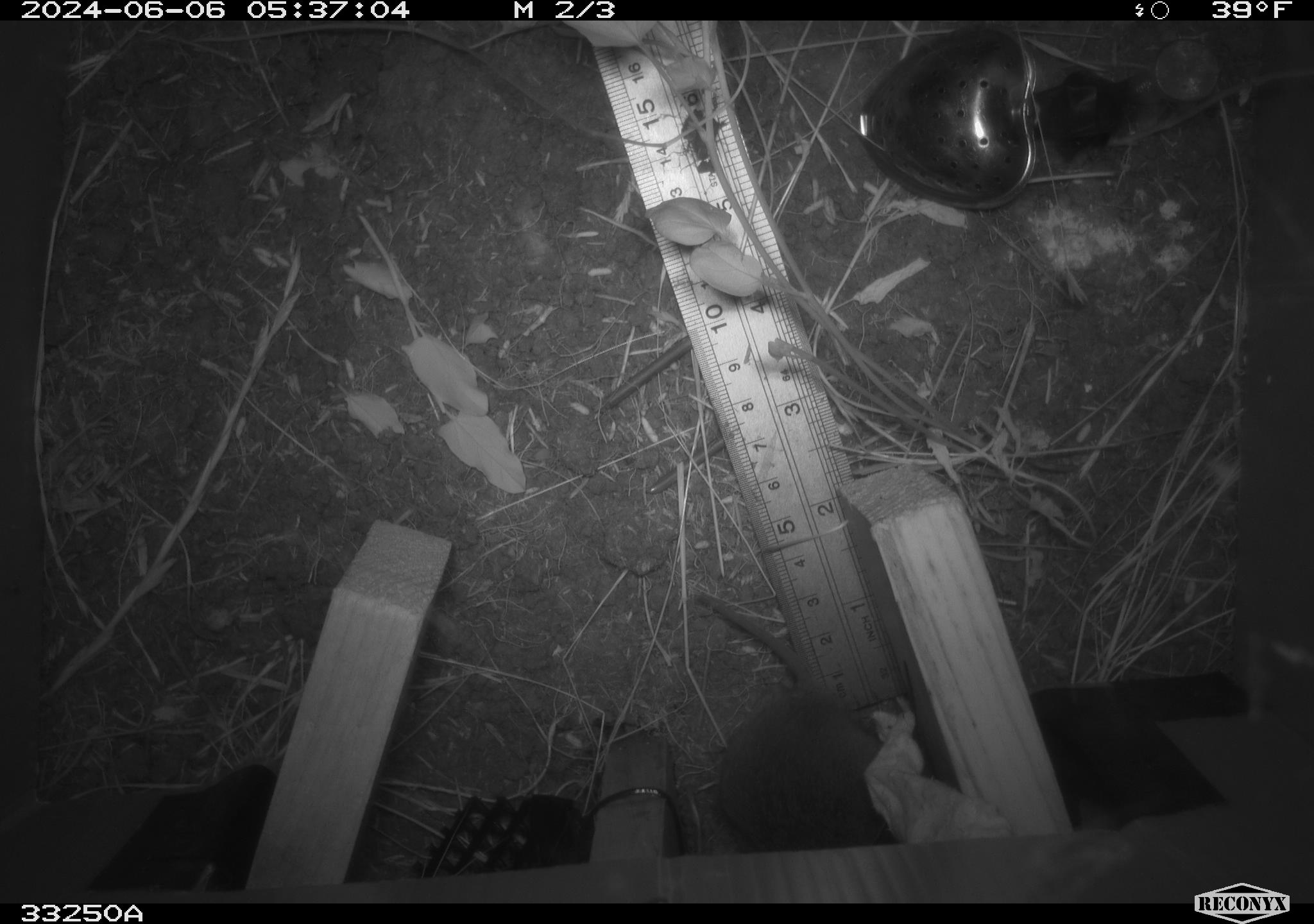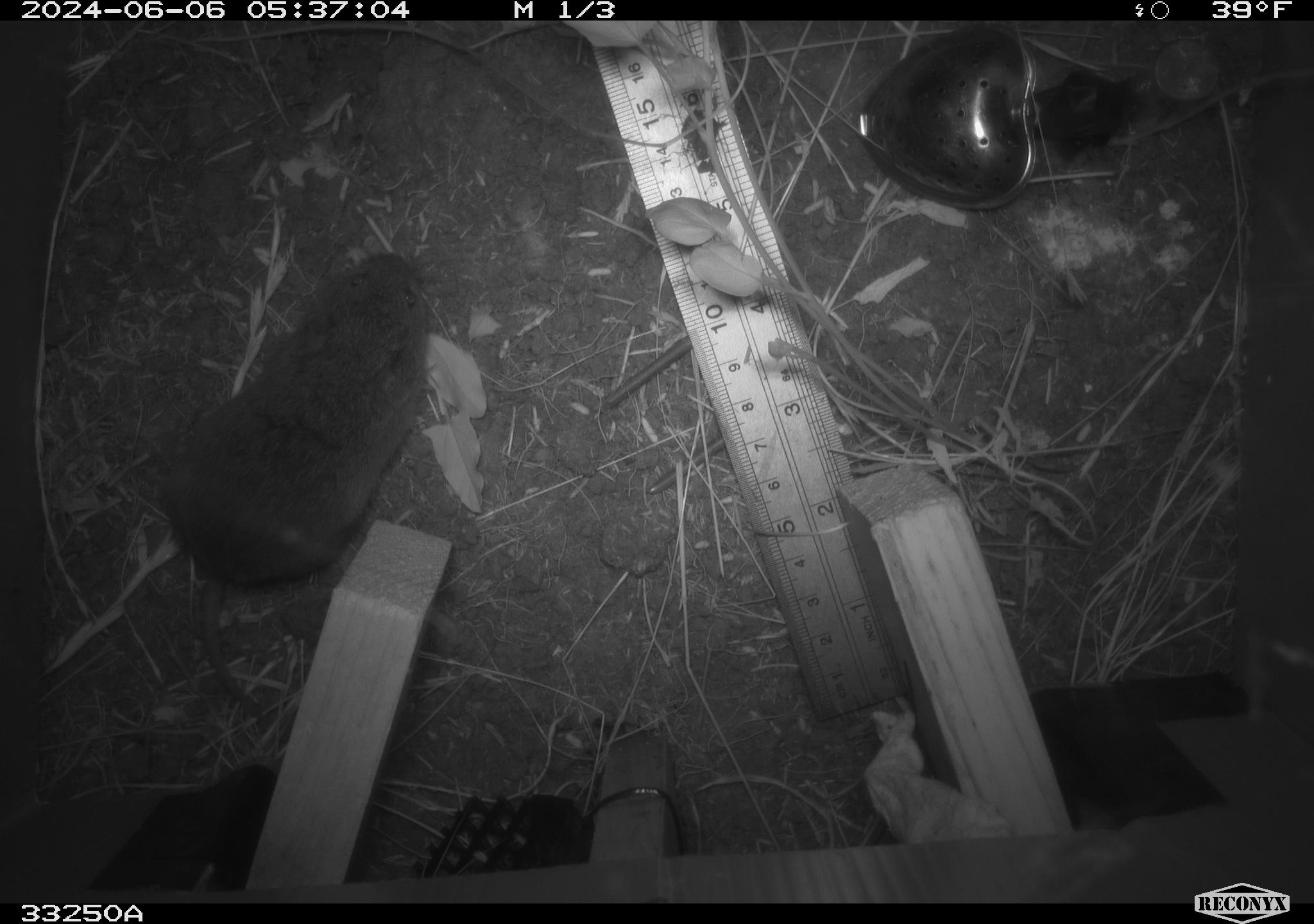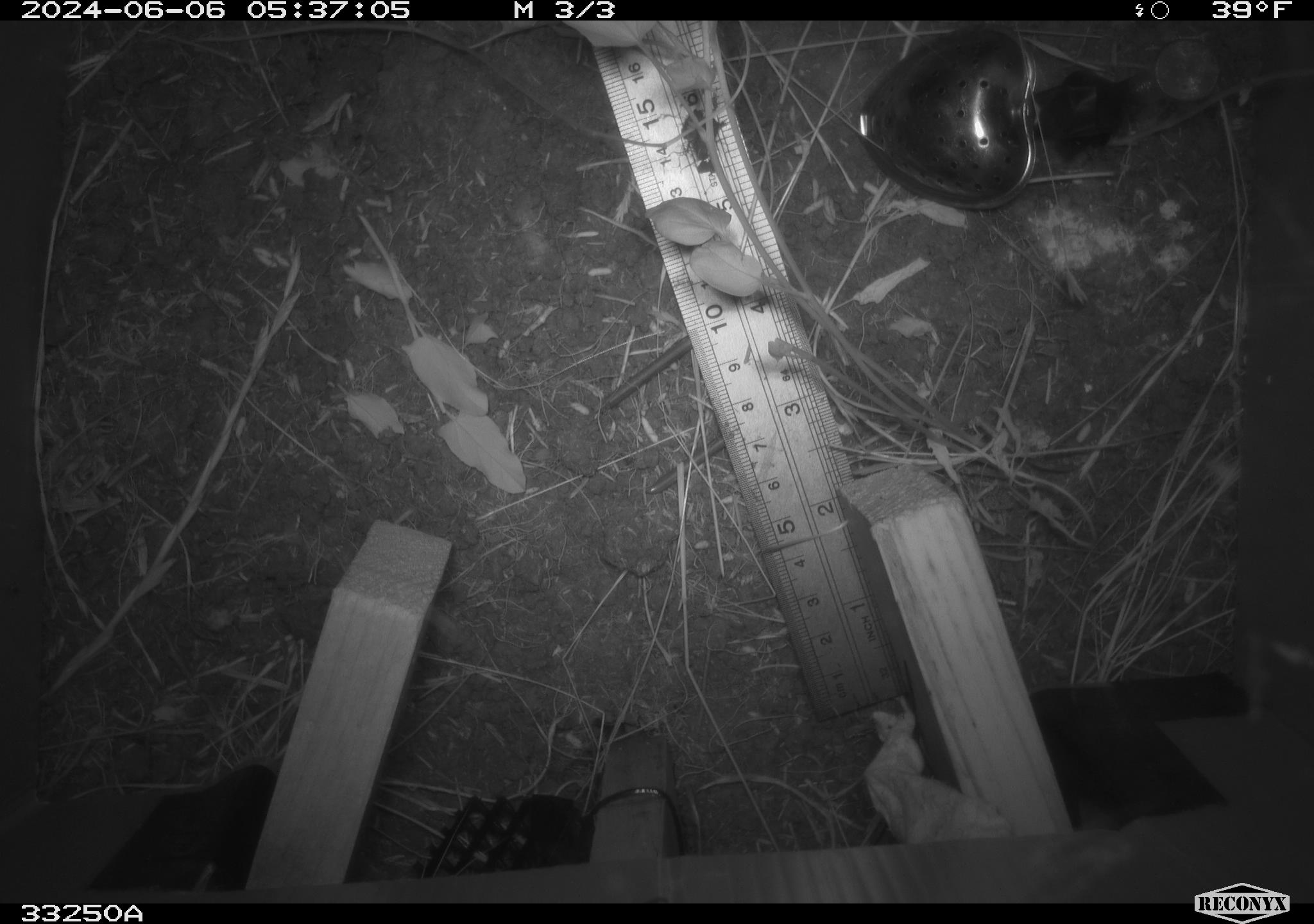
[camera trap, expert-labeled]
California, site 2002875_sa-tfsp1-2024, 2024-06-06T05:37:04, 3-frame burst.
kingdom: Animalia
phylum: Chordata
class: Mammalia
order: Rodentia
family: Cricetidae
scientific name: Arvicolinae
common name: voles, lemmings, and muskrats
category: arvicolinae subfamily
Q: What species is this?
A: Arvicolinae subfamily (voles, lemmings, and muskrats) (Arvicolinae).